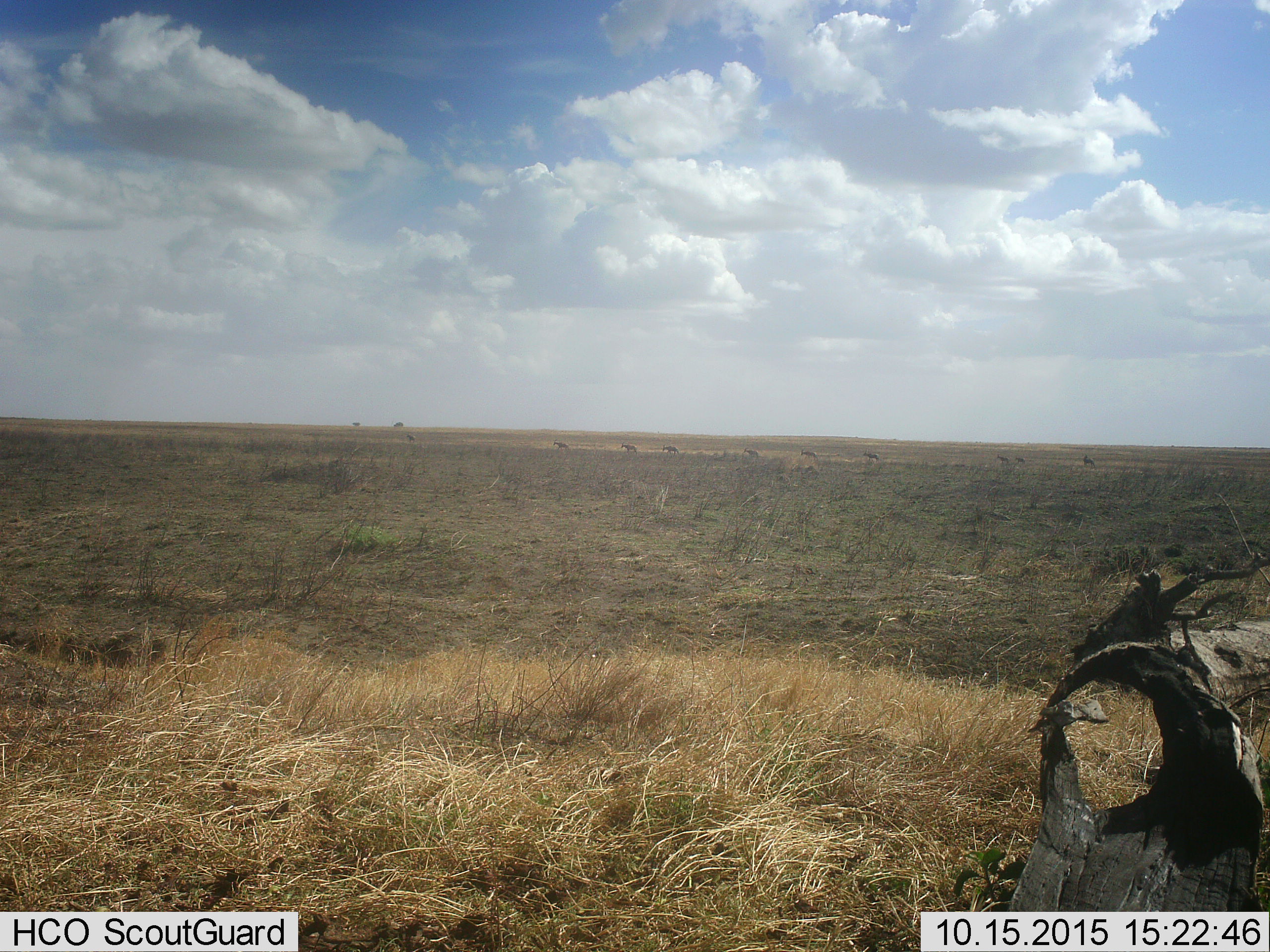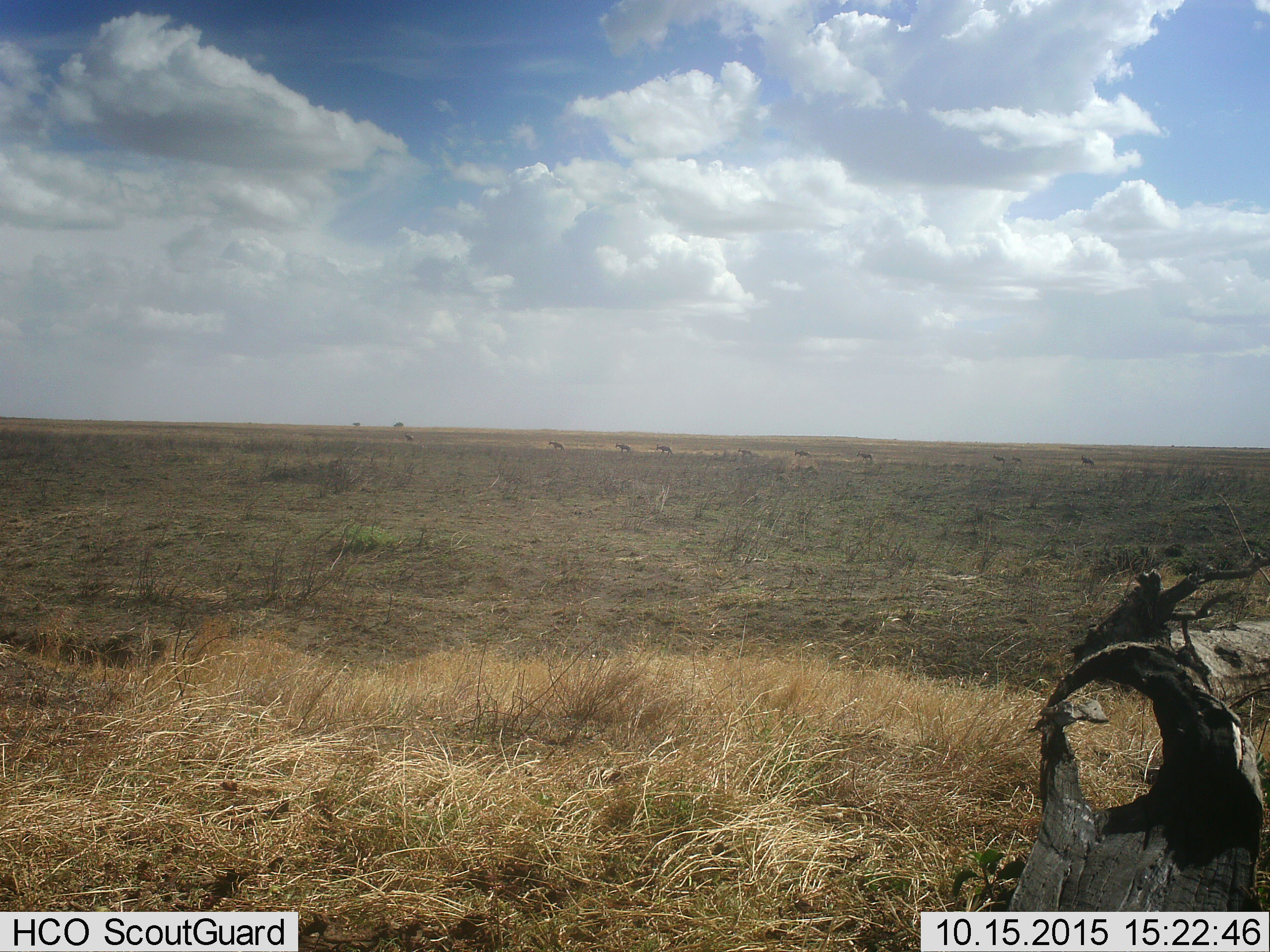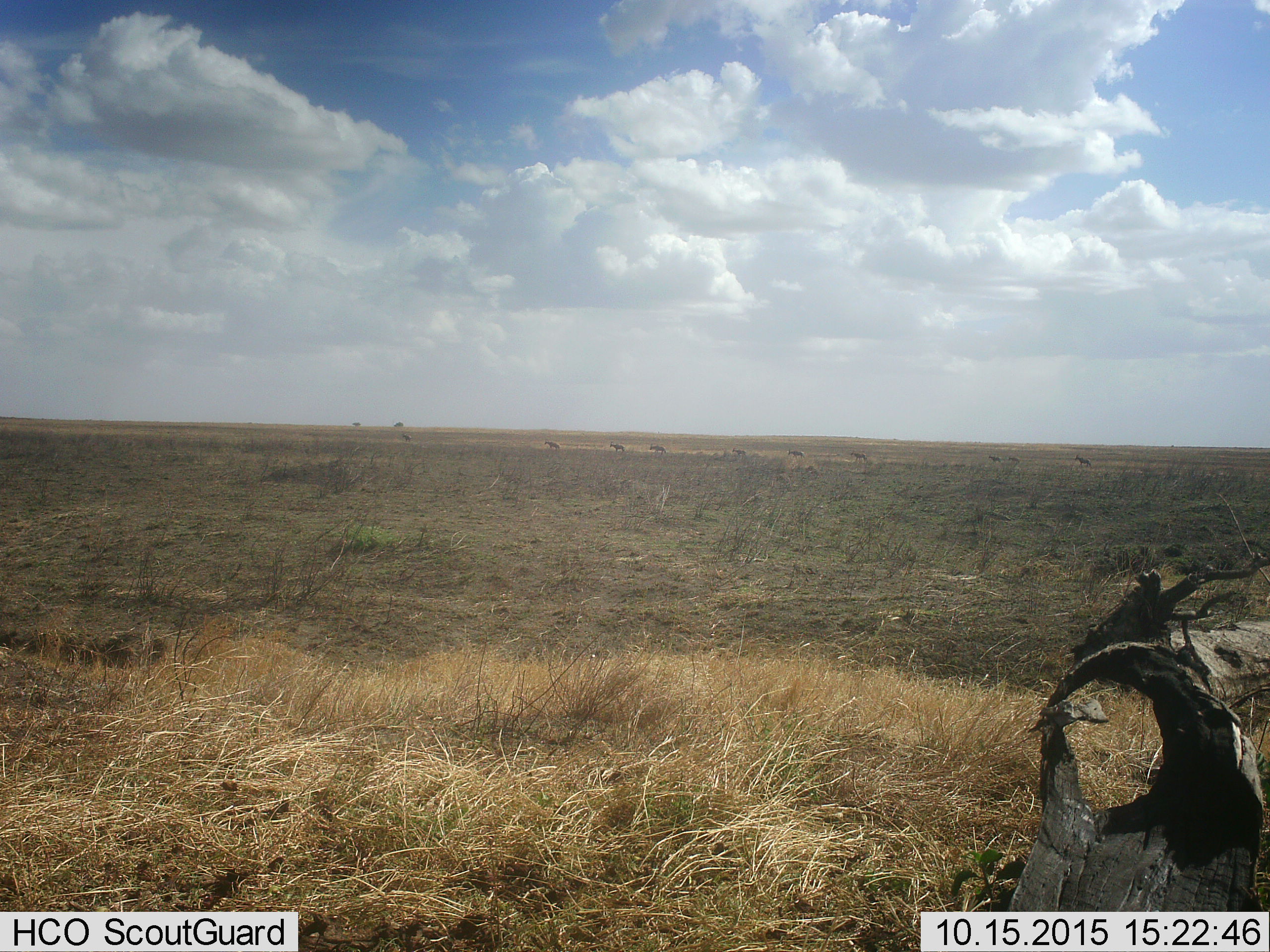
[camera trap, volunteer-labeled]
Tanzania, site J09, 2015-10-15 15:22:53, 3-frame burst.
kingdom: Animalia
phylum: Chordata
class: Mammalia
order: Carnivora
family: Hyaenidae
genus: Crocuta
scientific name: Crocuta crocuta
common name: spotted hyena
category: hyenaspotted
Hyenaspotted (spotted hyena) (Crocuta crocuta), count 10. Behavior (volunteer vote fractions): standing 0%, resting 0%, moving 100%, interacting 0%. Young present (vote fraction): 0%. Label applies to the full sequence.